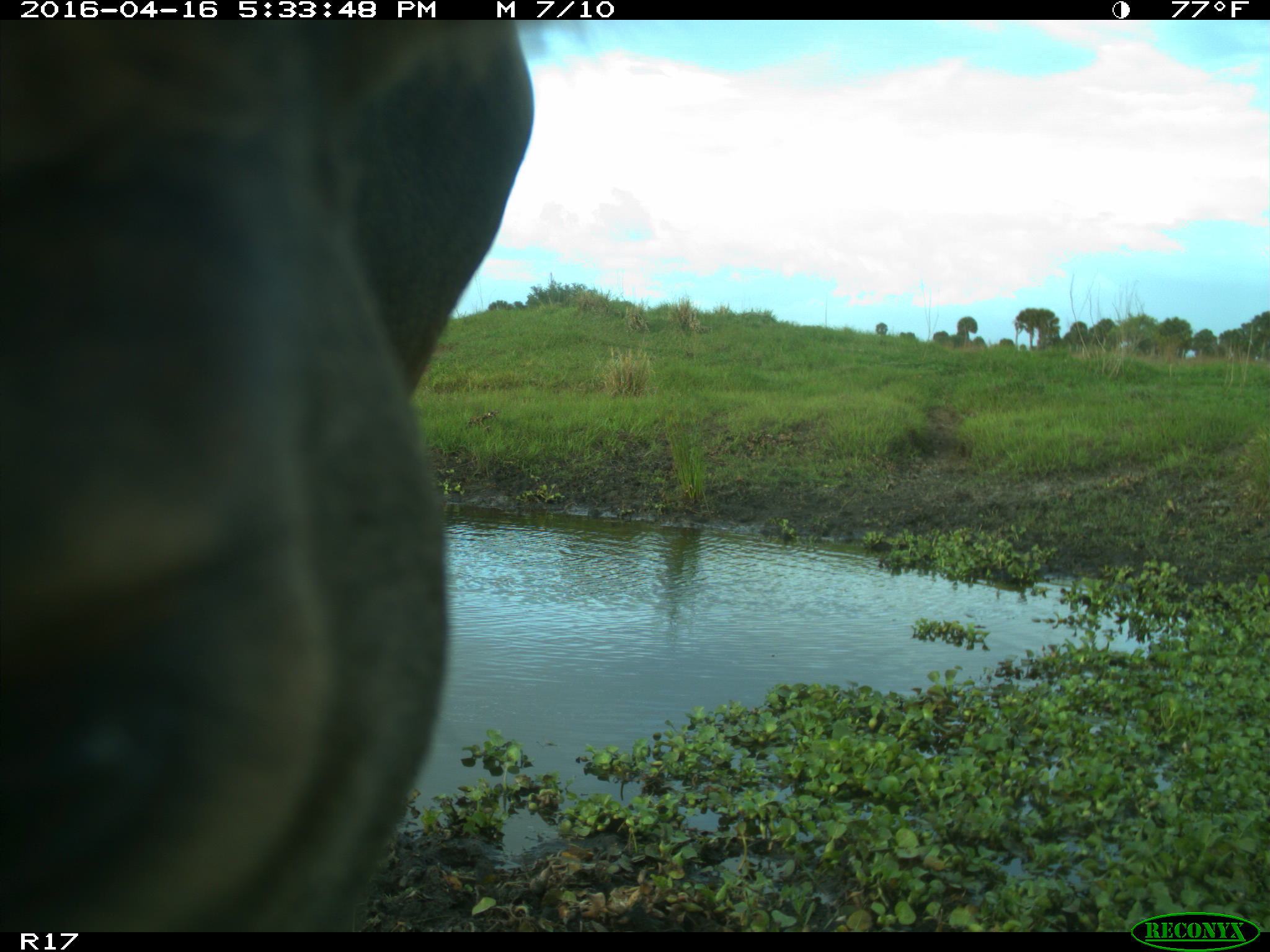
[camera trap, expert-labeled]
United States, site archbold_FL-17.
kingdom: Animalia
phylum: Chordata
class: Mammalia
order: Artiodactyla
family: Bovidae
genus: Bos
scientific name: Bos taurus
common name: domestic cow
Bos taurus (domestic cow).